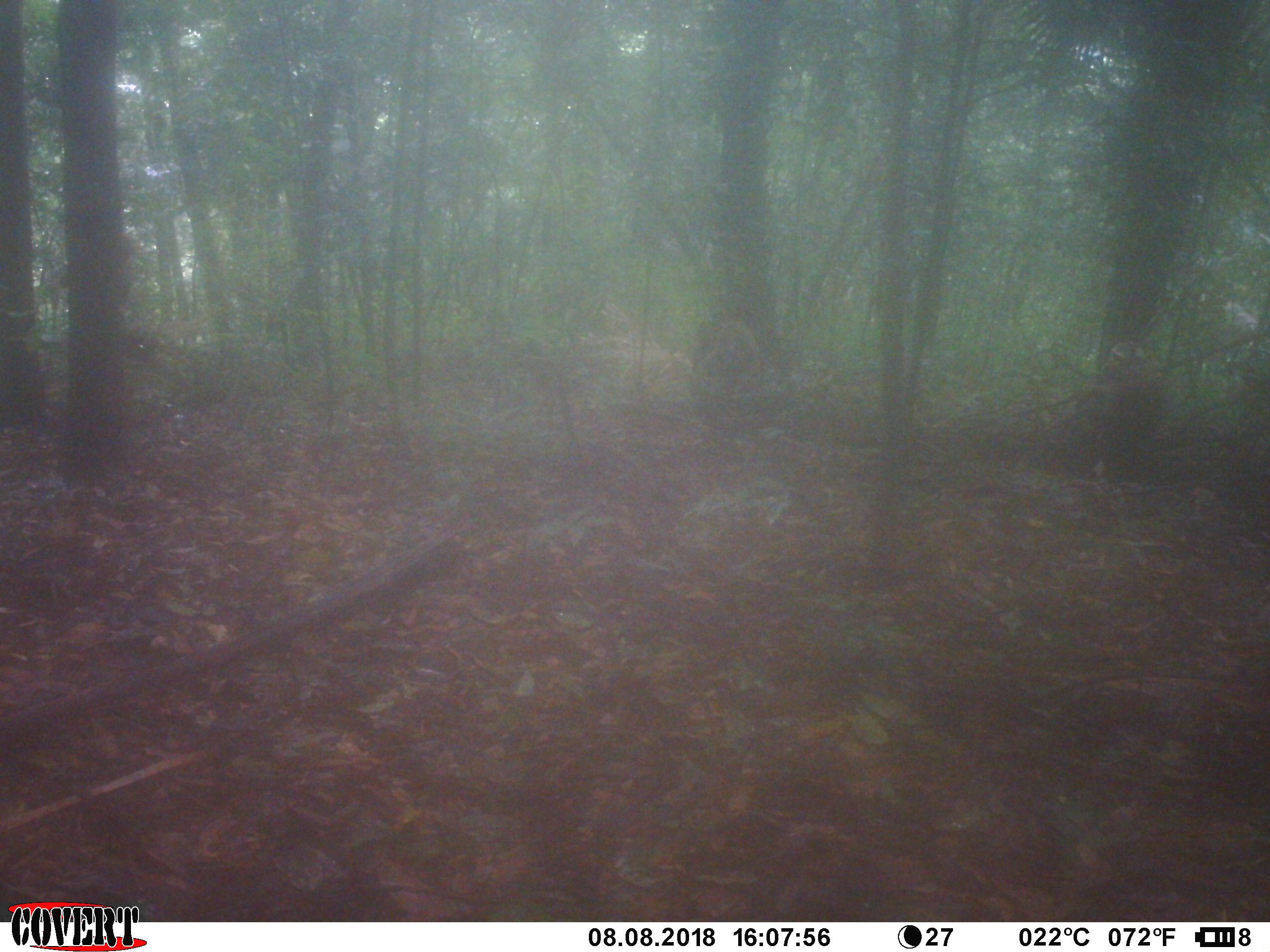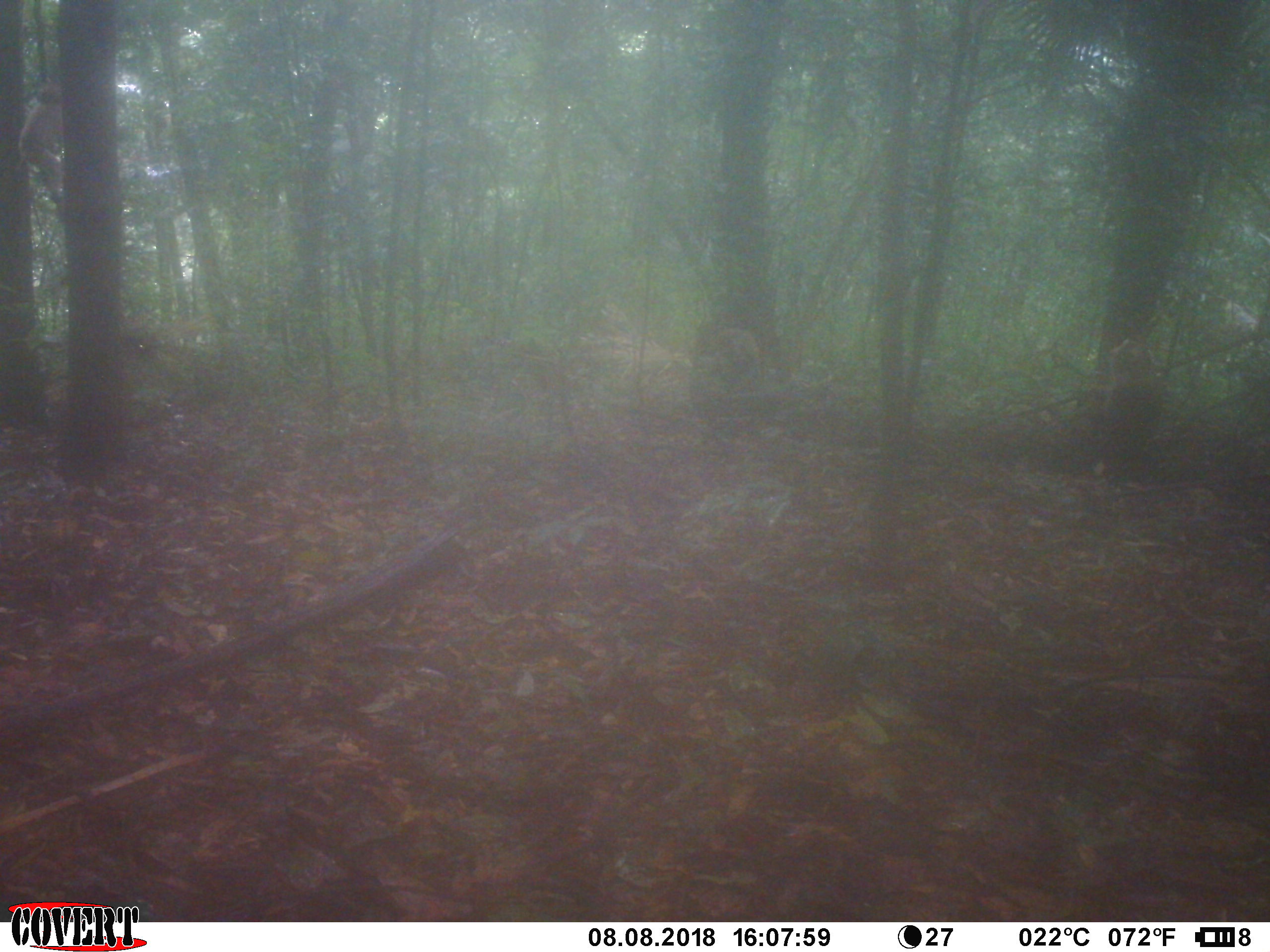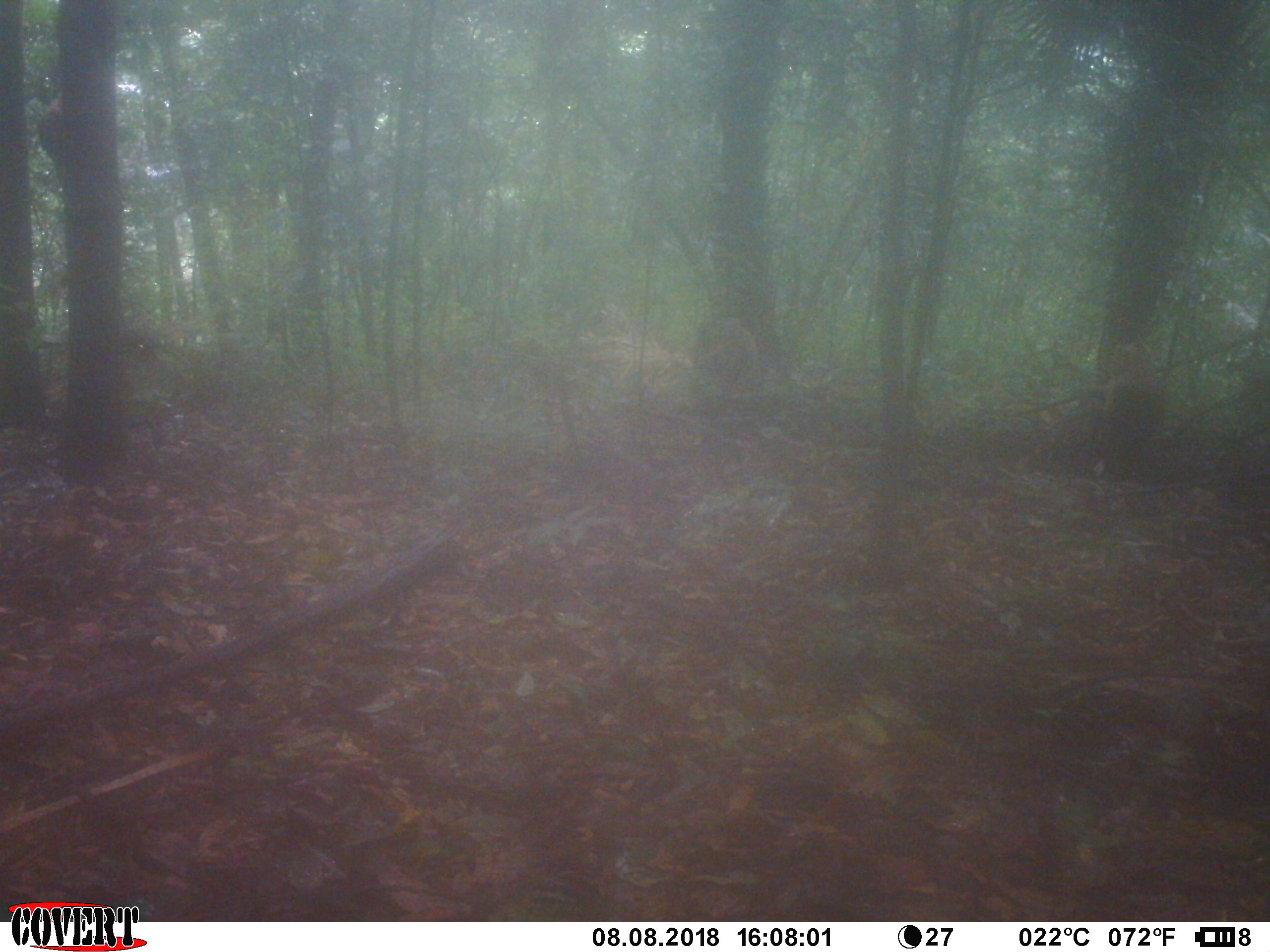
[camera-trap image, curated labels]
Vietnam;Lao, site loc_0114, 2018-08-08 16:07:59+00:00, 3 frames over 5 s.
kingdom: Animalia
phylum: Chordata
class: Mammalia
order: Primates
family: Cercopithecidae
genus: Macaca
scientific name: Macaca nemestrina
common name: pig-tailed macaque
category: pig tailed macaque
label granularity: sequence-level